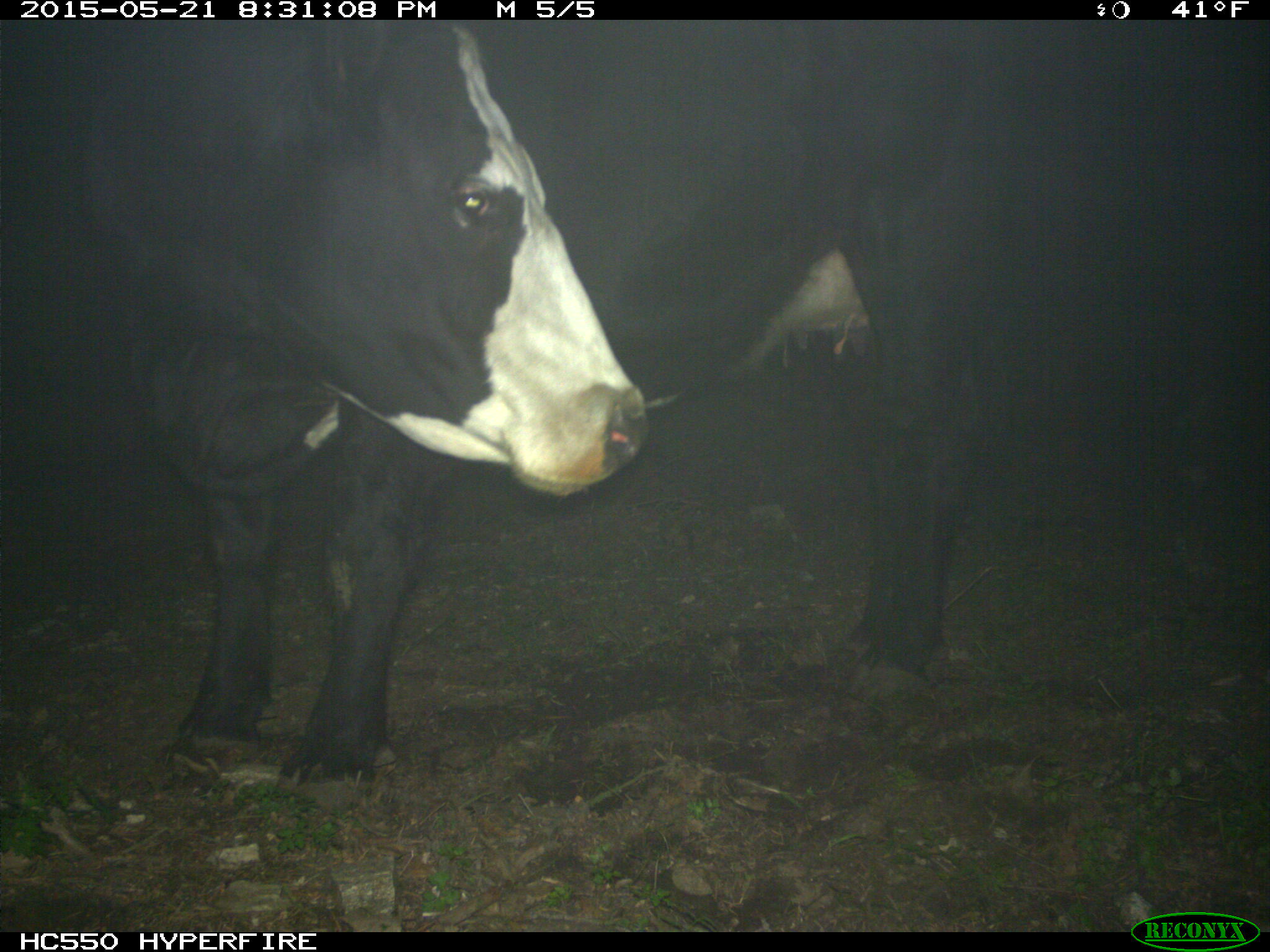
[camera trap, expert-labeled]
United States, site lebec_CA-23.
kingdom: Animalia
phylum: Chordata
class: Mammalia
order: Artiodactyla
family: Bovidae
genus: Bos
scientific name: Bos taurus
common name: domestic cow